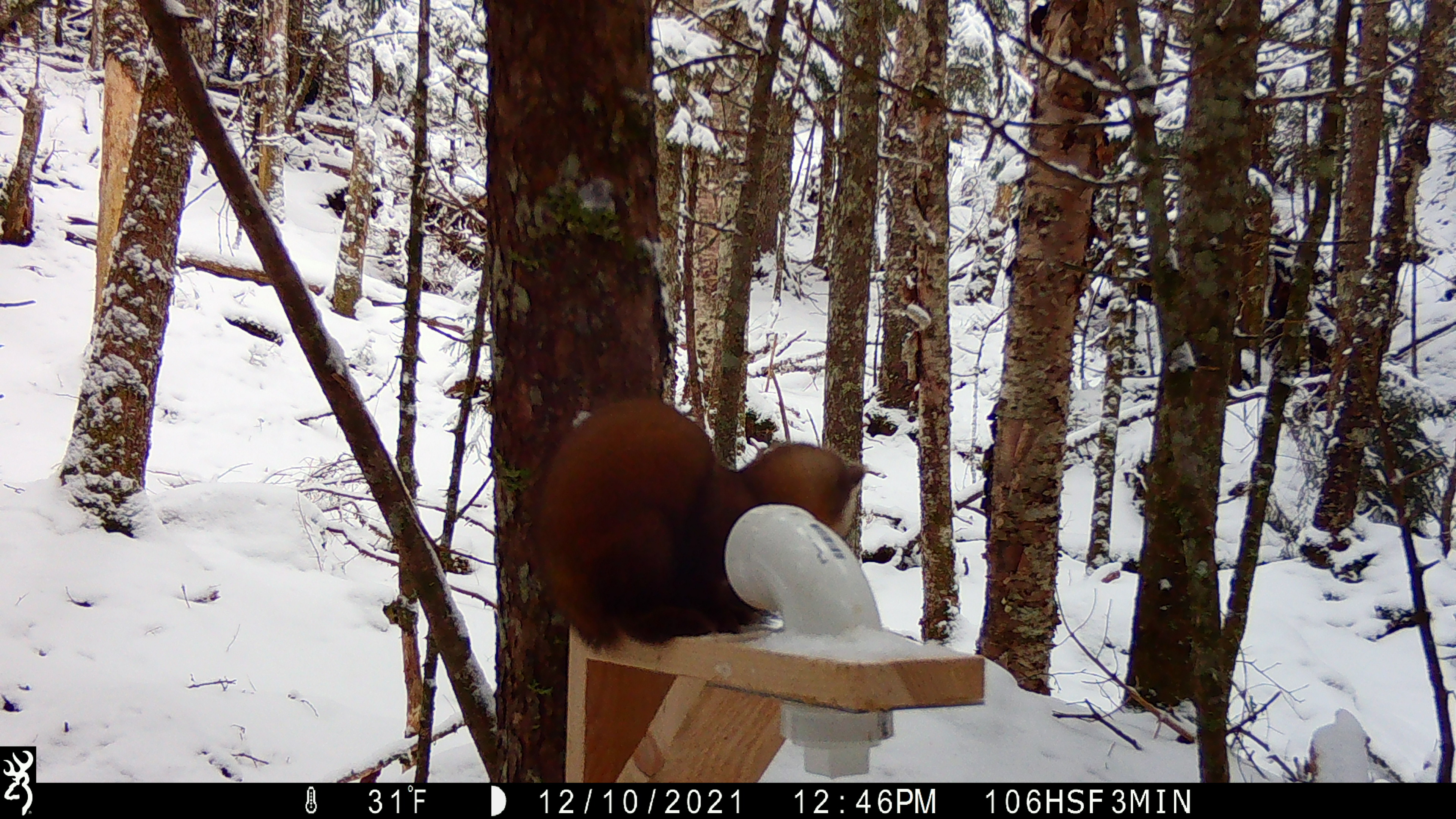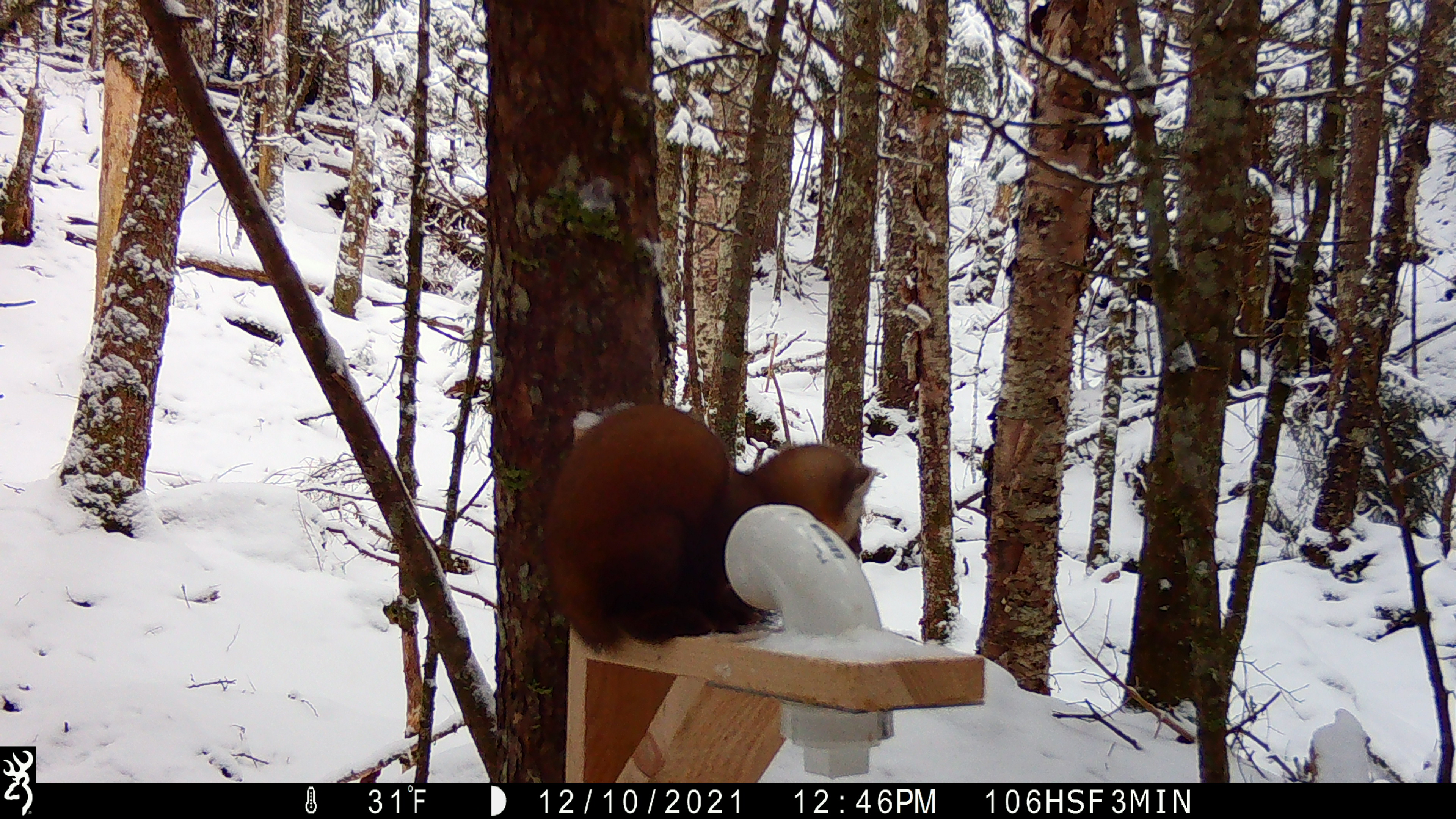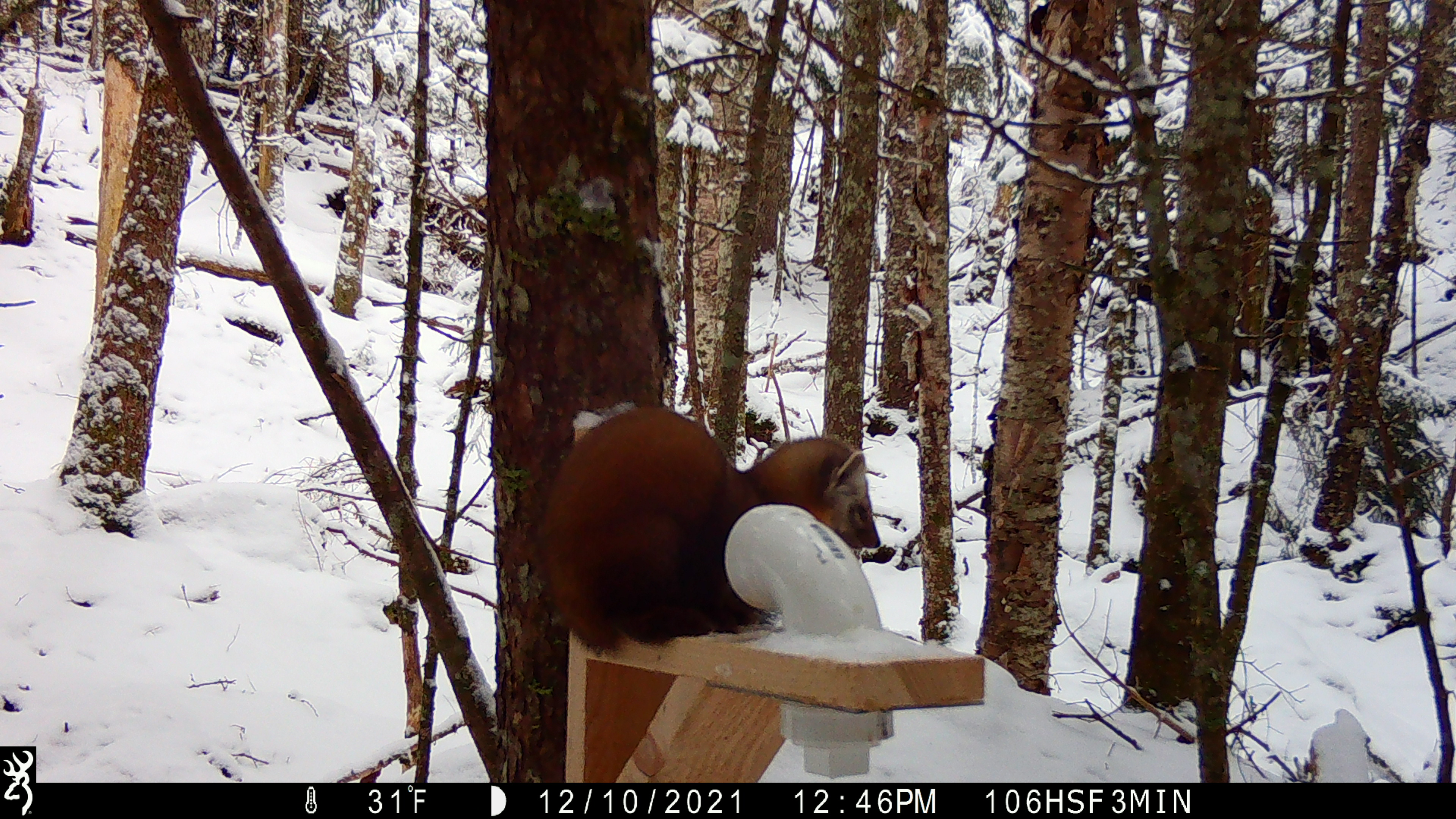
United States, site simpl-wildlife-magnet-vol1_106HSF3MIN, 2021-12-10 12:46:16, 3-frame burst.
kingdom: Animalia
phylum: Chordata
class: Mammalia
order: Carnivora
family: Mustelidae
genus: Martes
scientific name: Martes americana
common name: american marten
American marten (Martes americana).